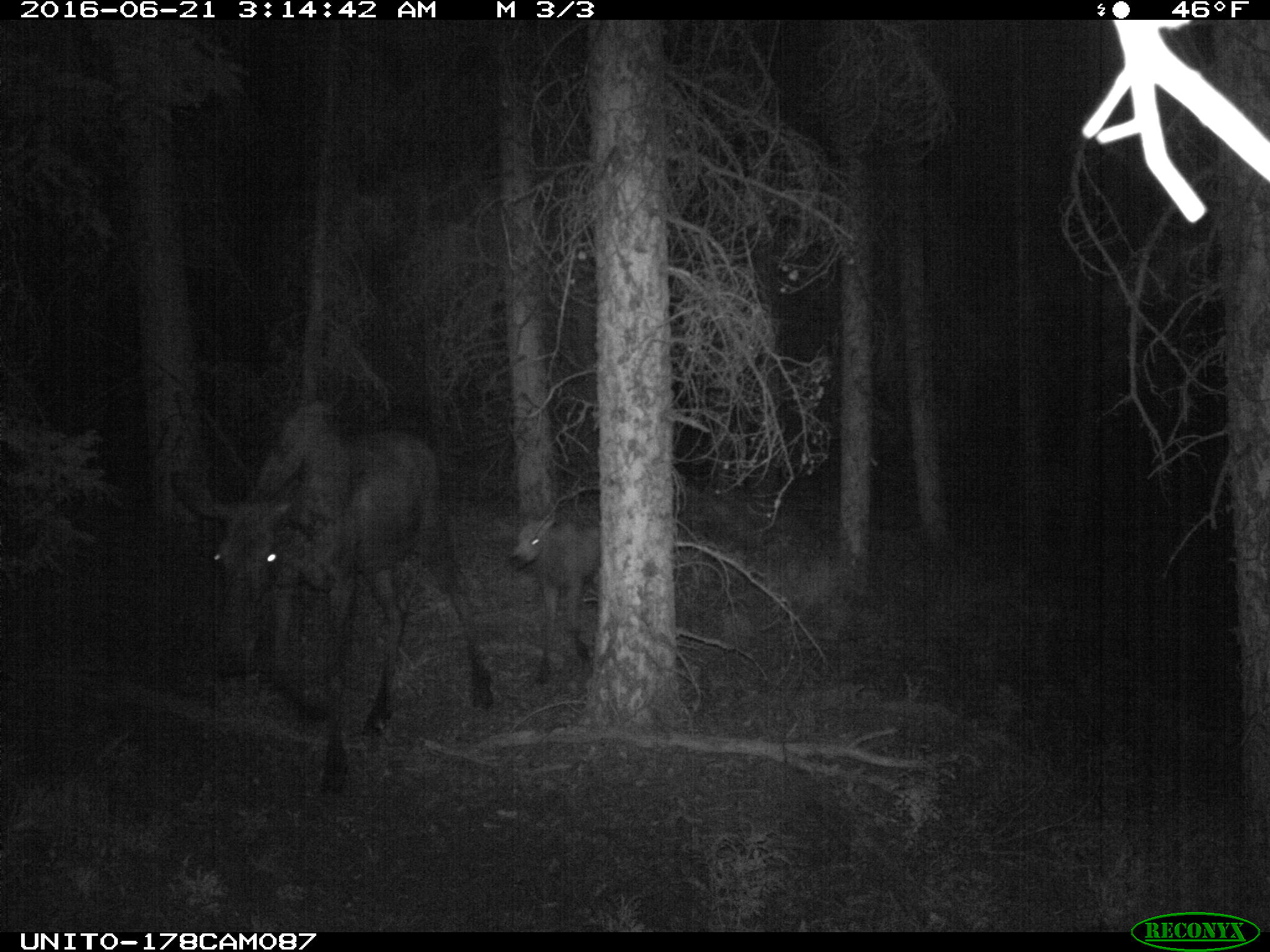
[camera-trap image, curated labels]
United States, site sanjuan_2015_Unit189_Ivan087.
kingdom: Animalia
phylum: Chordata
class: Mammalia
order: Artiodactyla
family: Cervidae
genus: Alces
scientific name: Alces alces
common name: moose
Alces alces (moose).